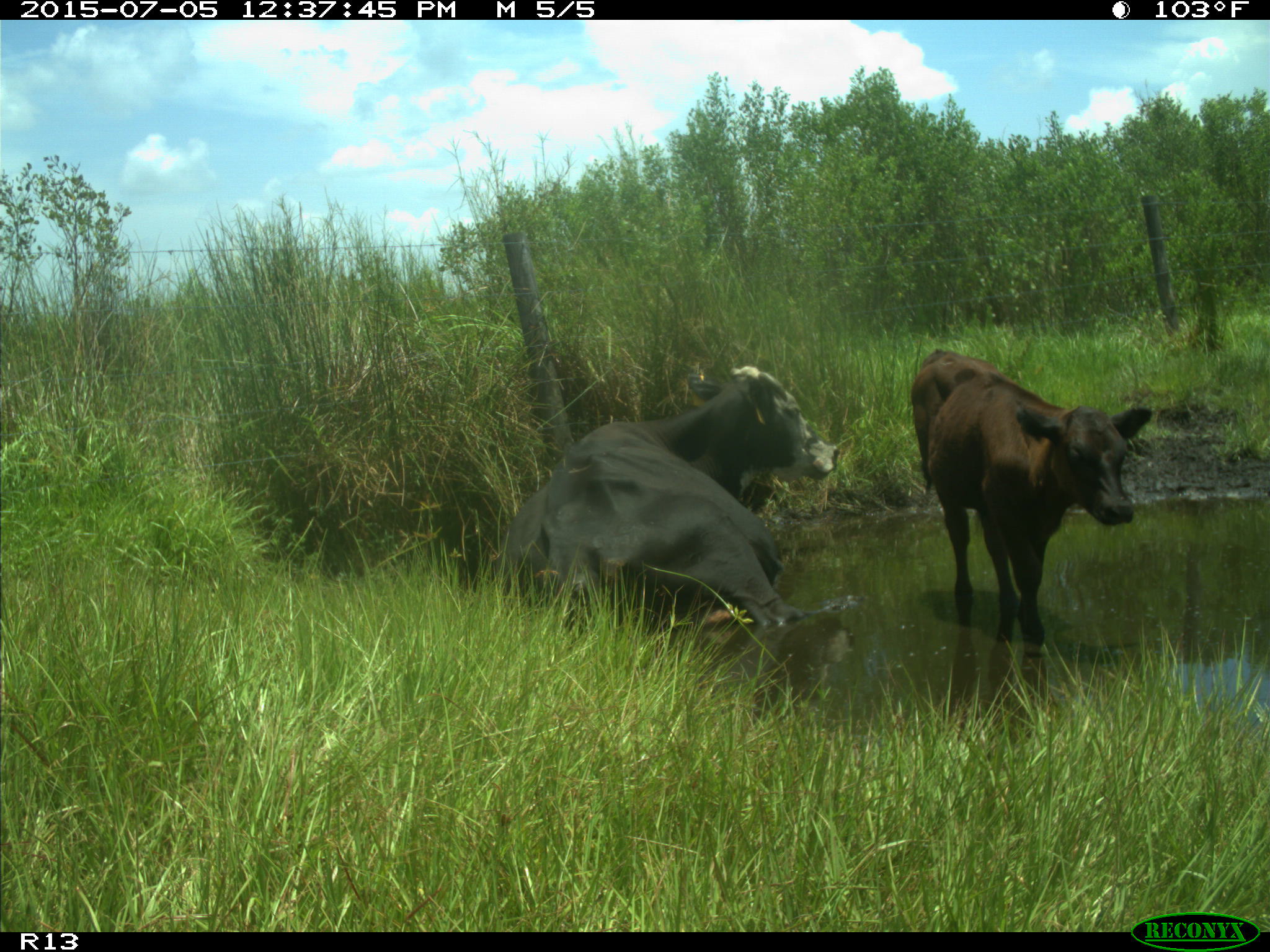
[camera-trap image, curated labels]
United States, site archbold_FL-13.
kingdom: Animalia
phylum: Chordata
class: Mammalia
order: Artiodactyla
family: Bovidae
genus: Bos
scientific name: Bos taurus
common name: domestic cow